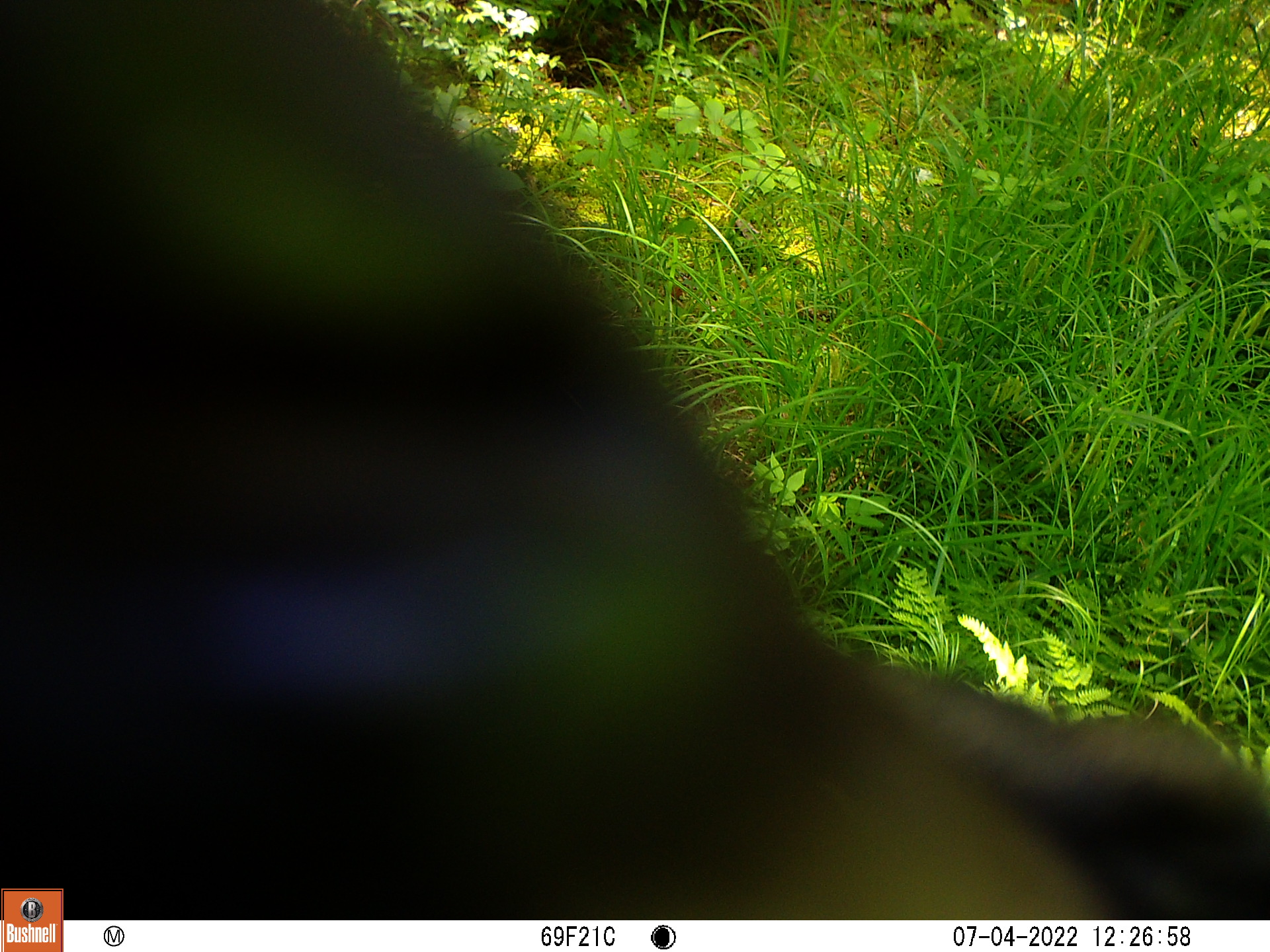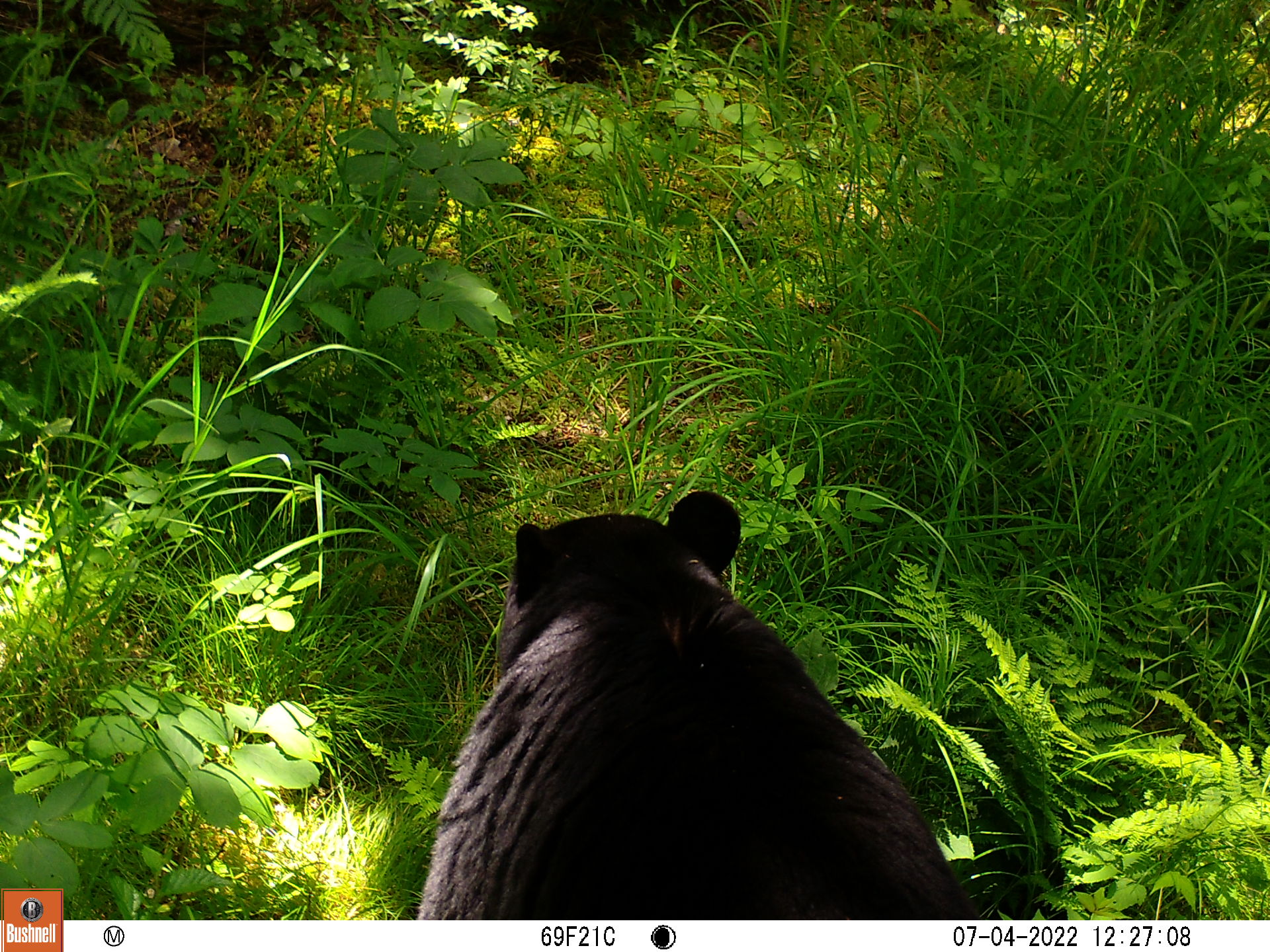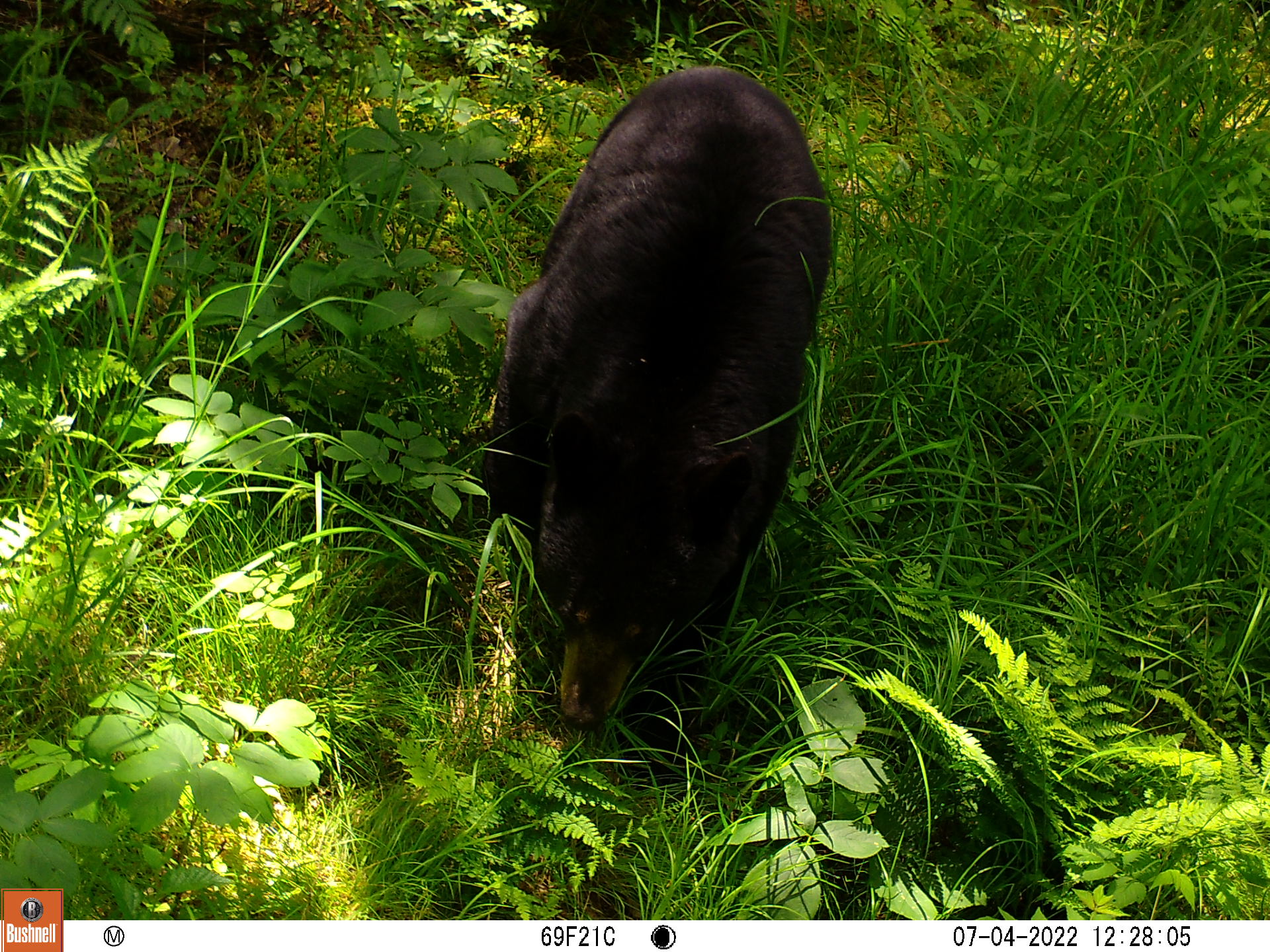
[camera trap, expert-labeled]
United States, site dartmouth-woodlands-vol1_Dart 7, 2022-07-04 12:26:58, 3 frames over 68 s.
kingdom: Animalia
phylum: Chordata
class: Mammalia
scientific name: Mammalia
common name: mammal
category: mammal sp.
Mammal sp. (mammal) (Mammalia).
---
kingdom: Animalia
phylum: Chordata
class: Mammalia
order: Carnivora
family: Ursidae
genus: Ursus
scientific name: Ursus americanus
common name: black bear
Black bear (Ursus americanus).